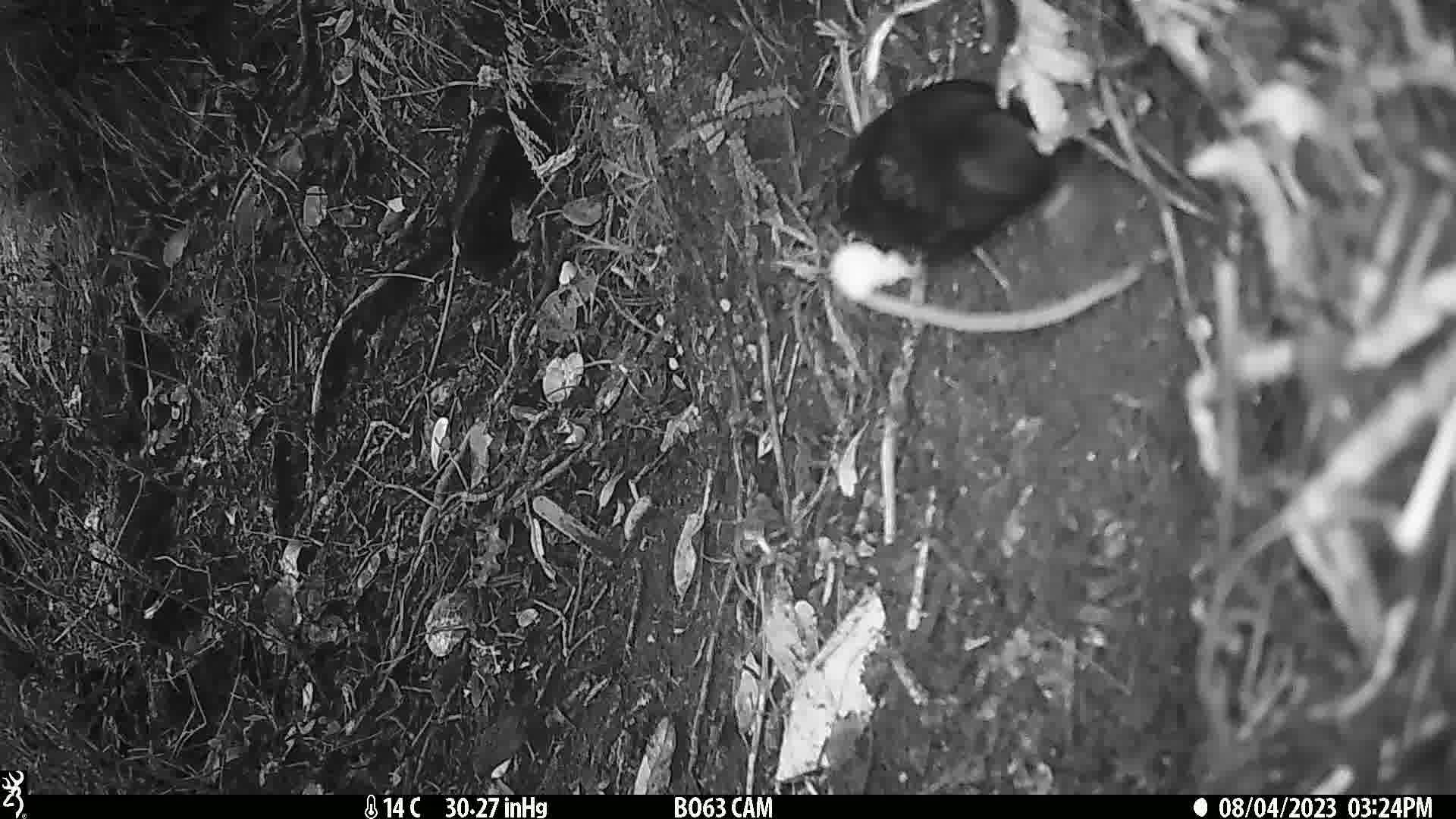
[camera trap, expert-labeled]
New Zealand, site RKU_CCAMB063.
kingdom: Animalia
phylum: Chordata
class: Aves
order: Passeriformes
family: Turdidae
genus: Turdus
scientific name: Turdus merula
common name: eurasian blackbird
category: blackbird